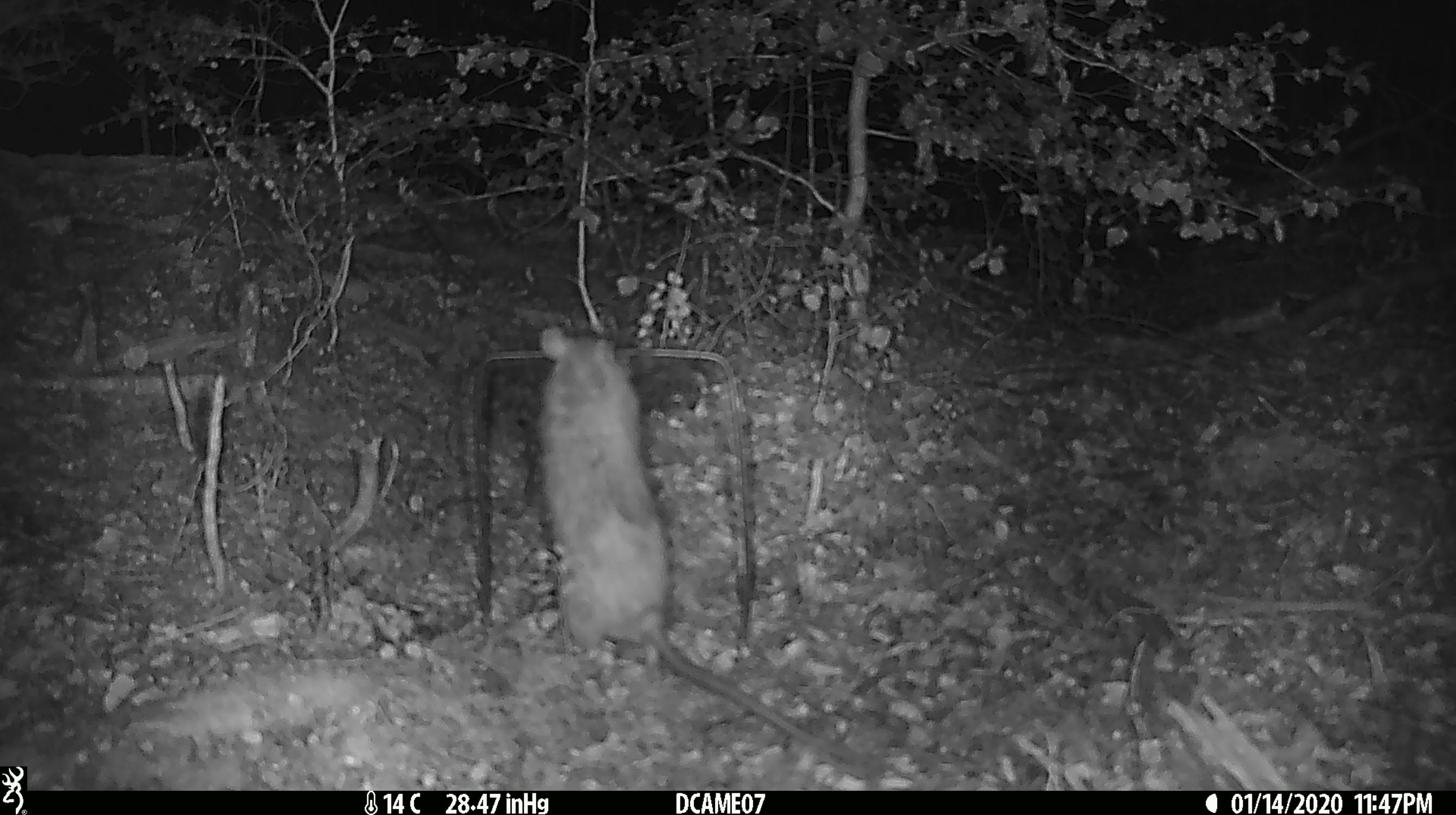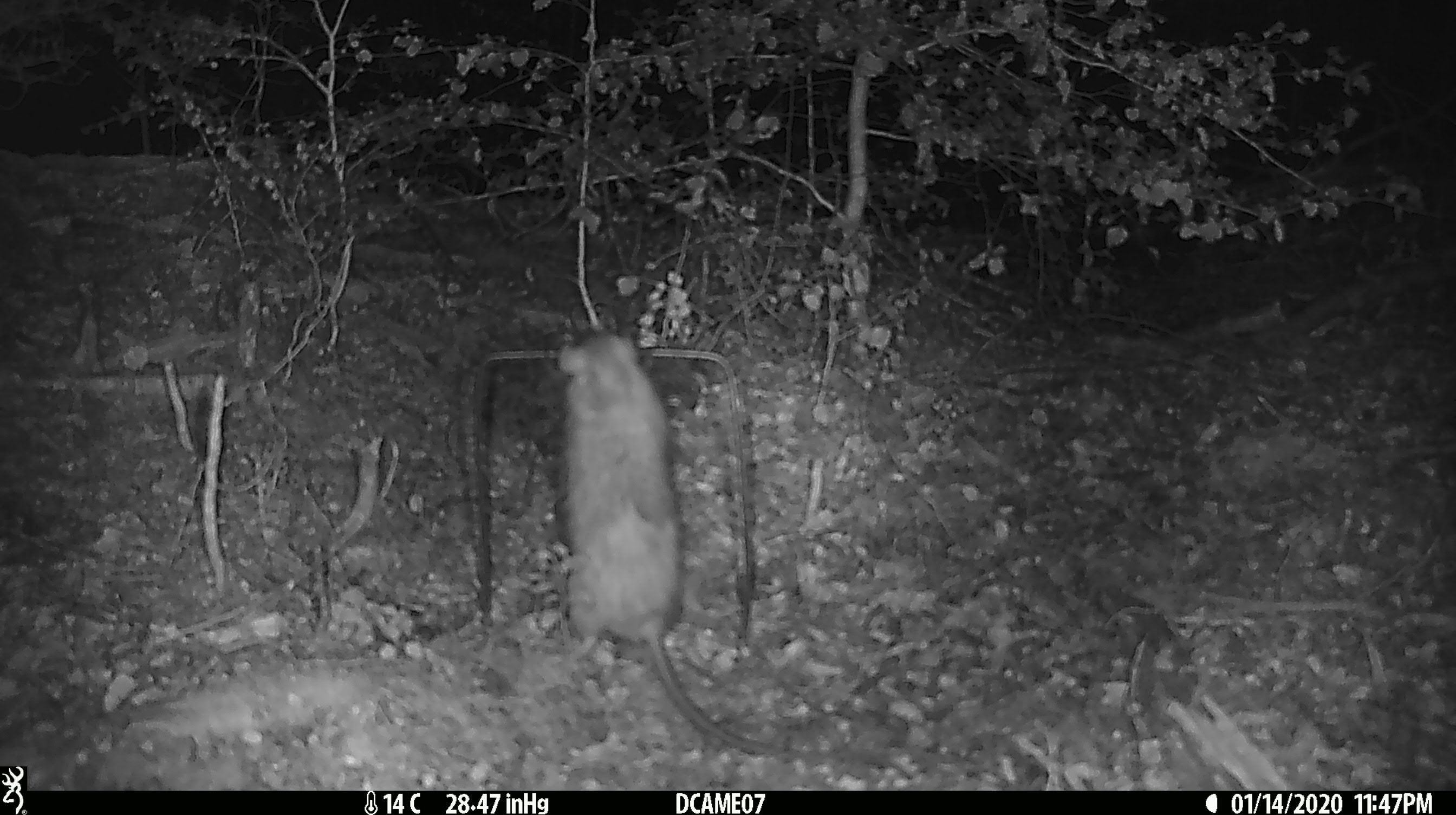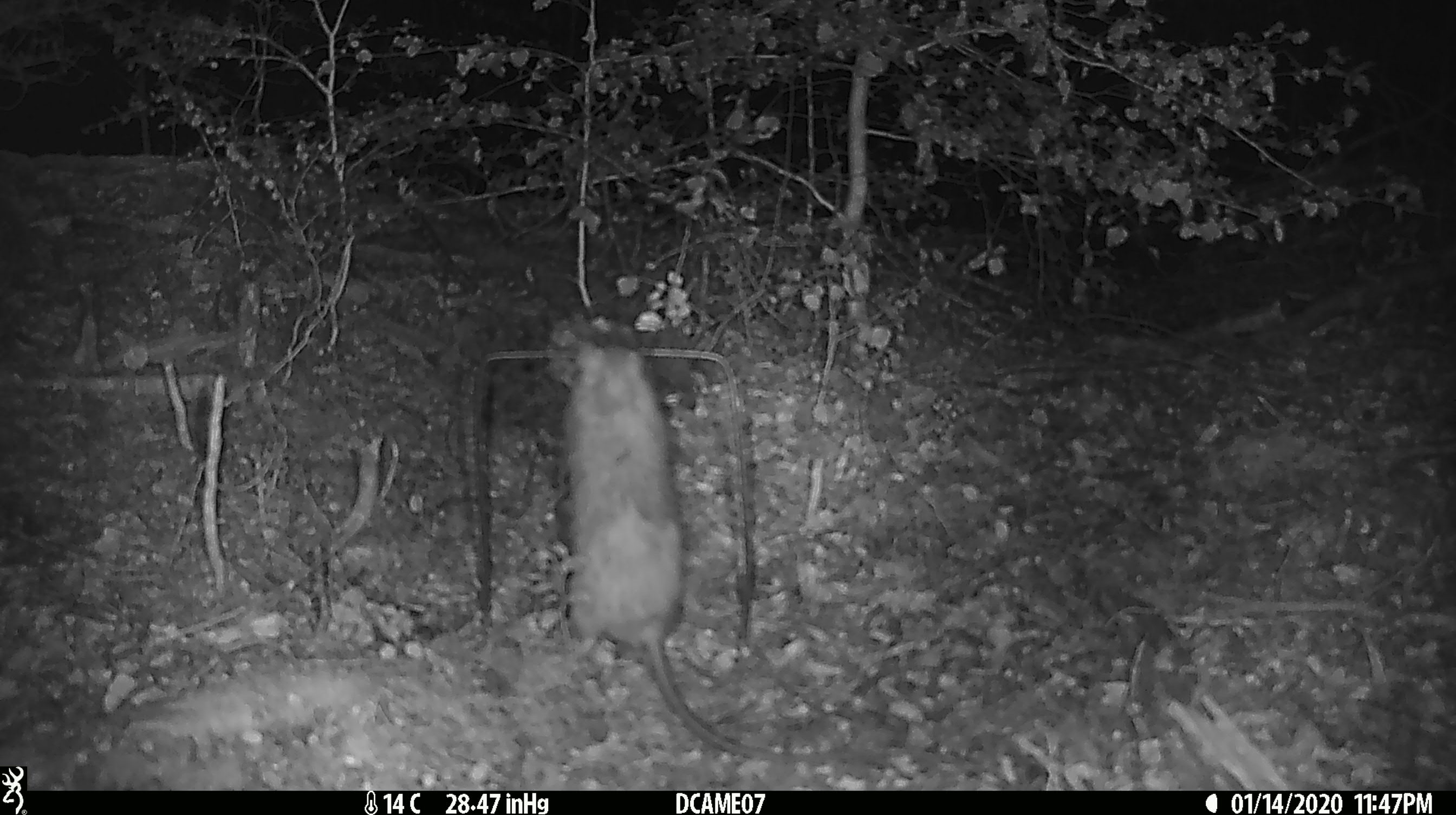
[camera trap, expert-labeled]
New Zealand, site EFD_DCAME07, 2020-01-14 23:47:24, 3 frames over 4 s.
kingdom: Animalia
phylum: Chordata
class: Mammalia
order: Rodentia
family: Muridae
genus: Rattus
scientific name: Rattus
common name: rat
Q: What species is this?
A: Rat (Rattus).